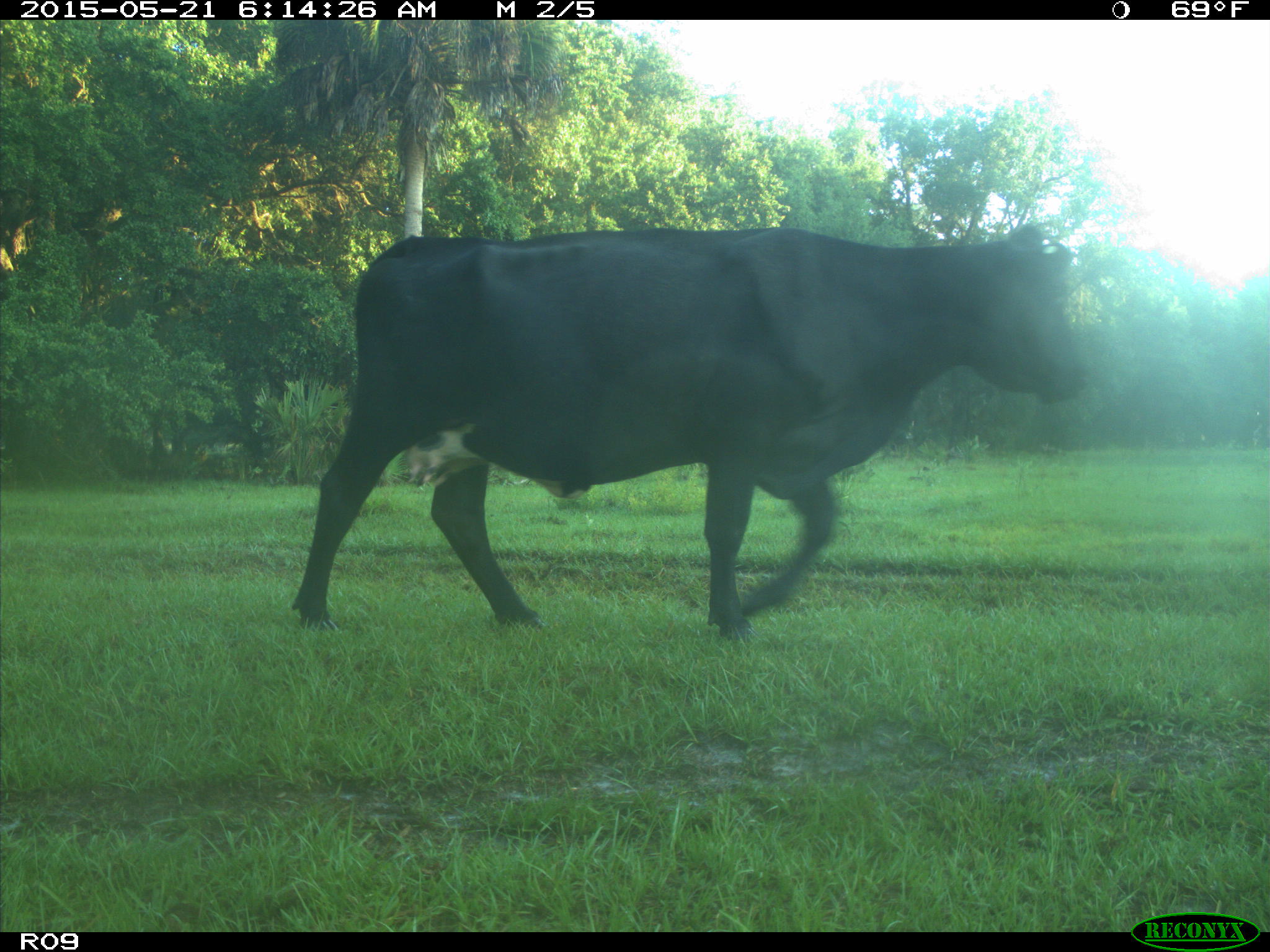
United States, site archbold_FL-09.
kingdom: Animalia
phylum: Chordata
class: Mammalia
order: Artiodactyla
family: Bovidae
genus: Bos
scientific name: Bos taurus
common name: domestic cow